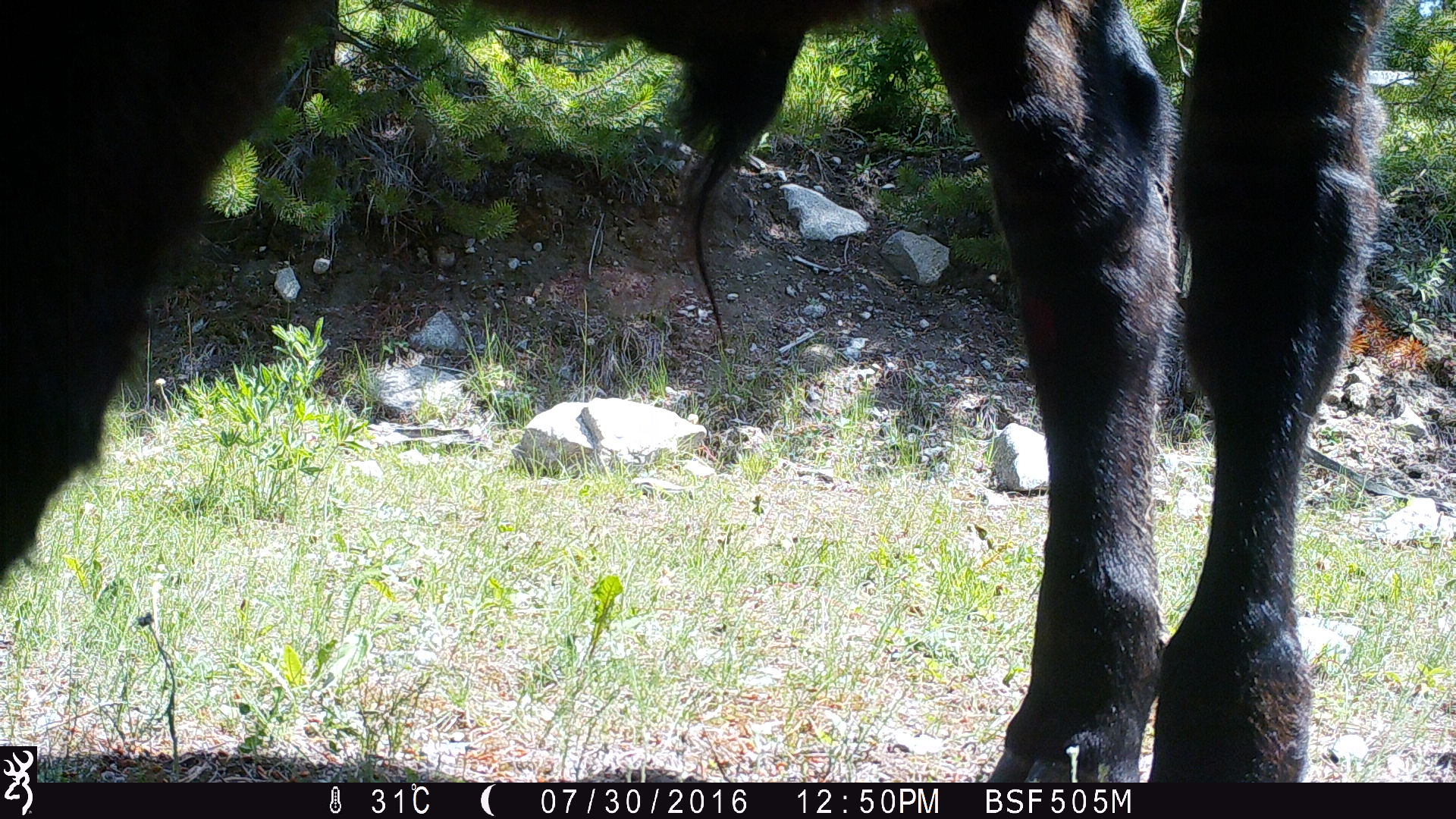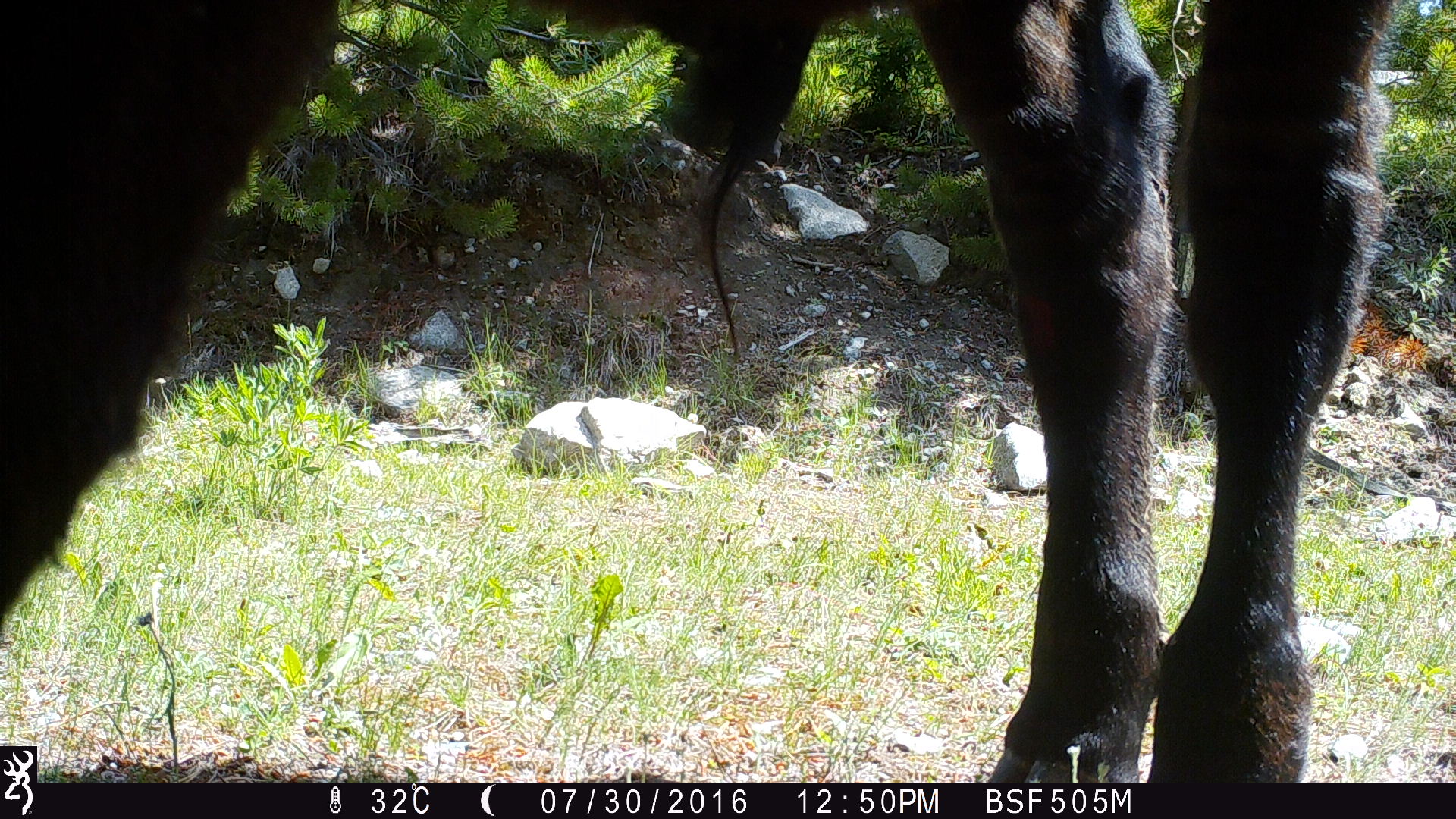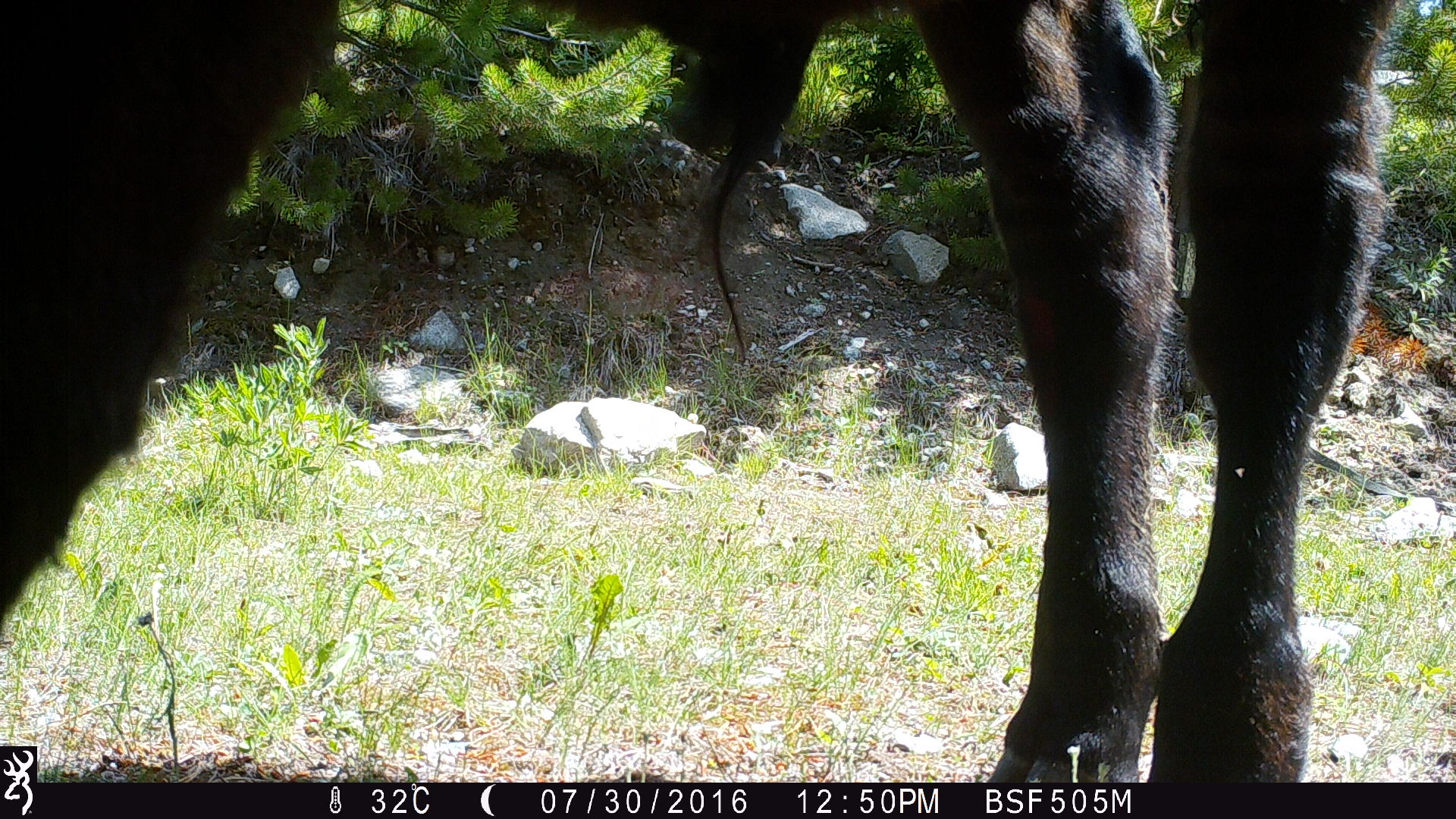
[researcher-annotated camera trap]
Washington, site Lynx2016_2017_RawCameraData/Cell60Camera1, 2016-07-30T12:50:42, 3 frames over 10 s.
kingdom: Animalia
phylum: Chordata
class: Mammalia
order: Artiodactyla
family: Bovidae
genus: Bos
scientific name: Bos taurus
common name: domestic cattle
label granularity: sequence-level